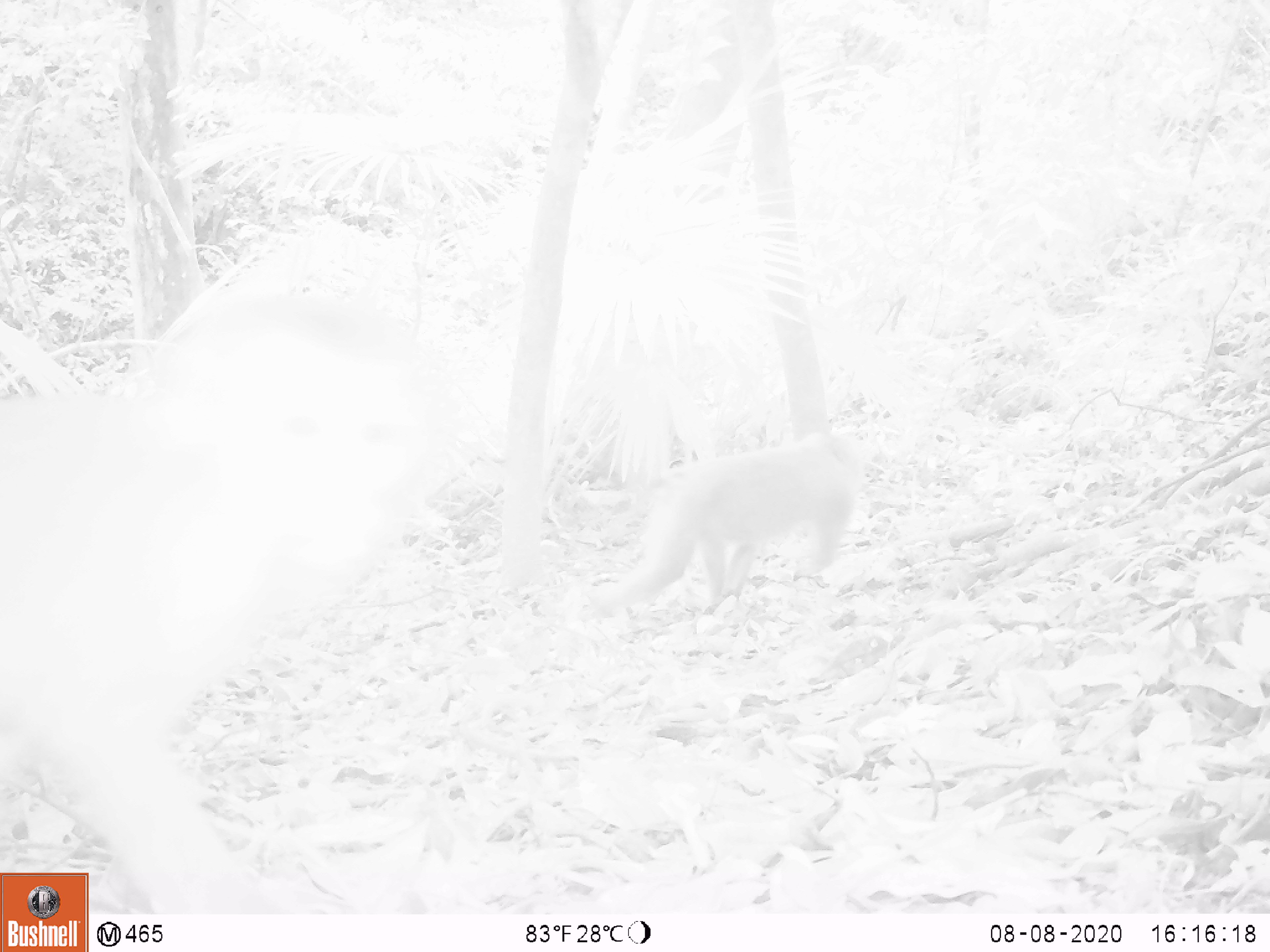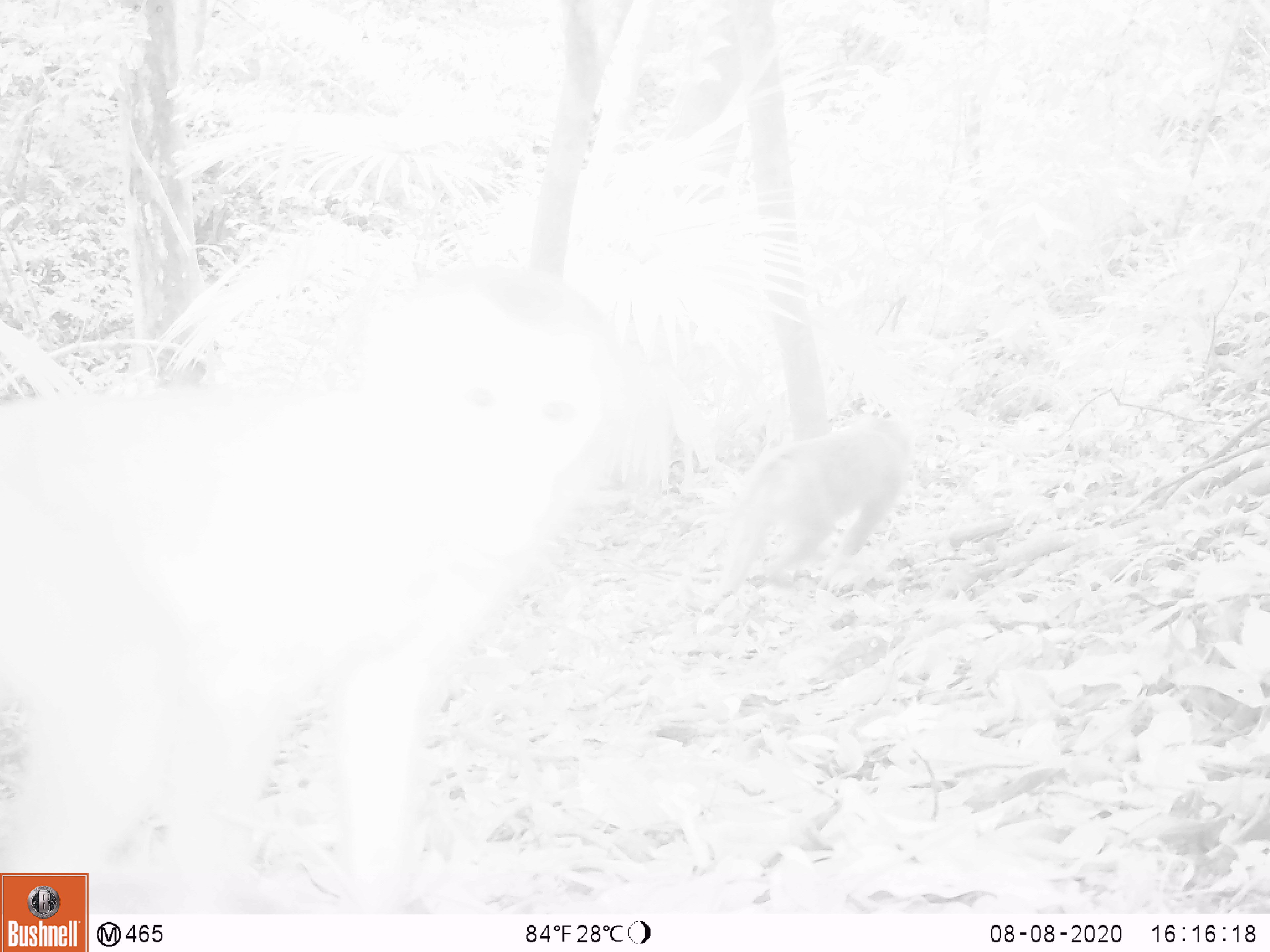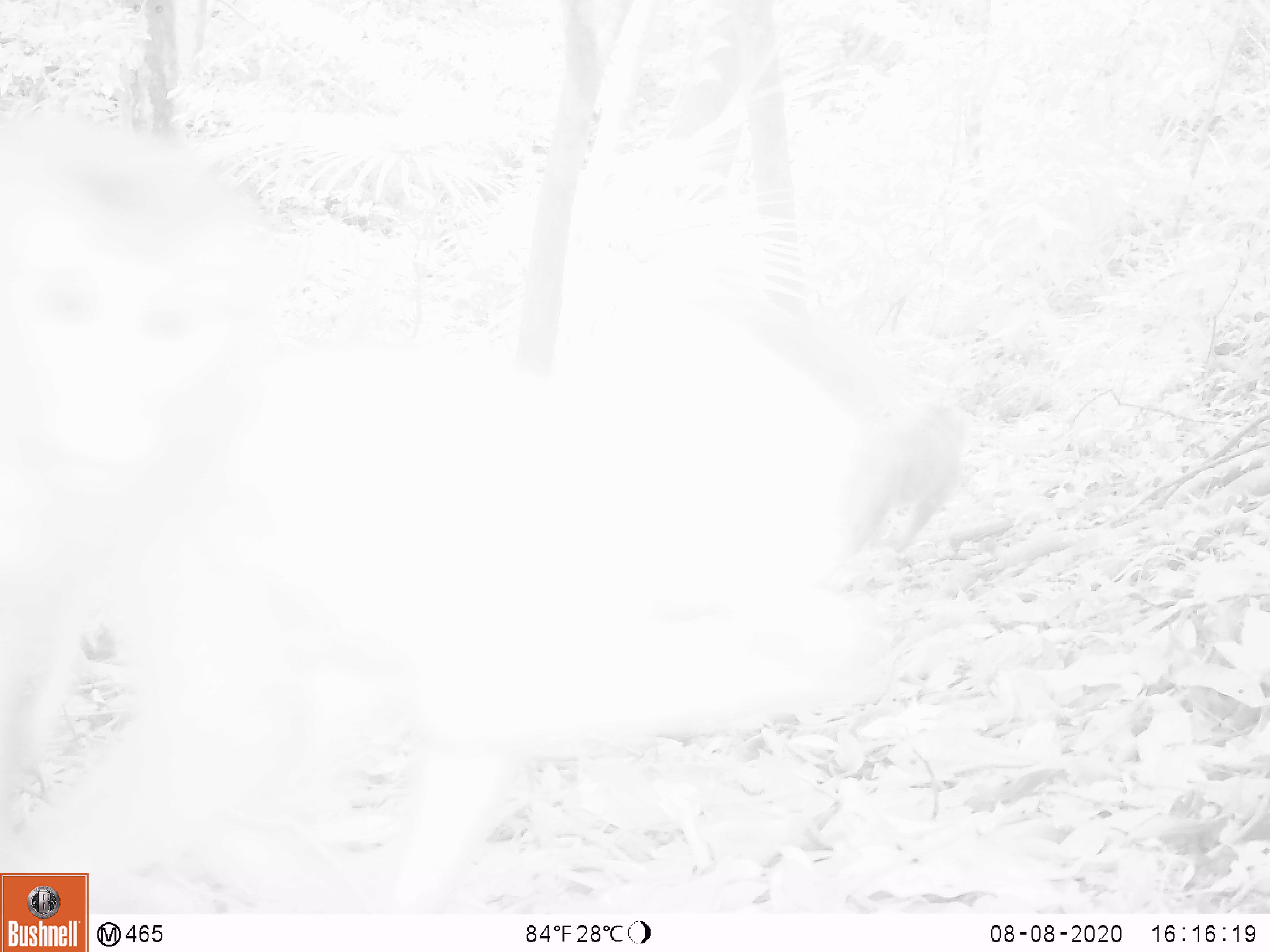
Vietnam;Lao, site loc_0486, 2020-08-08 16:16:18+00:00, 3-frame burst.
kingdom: Animalia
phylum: Chordata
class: Mammalia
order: Primates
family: Cercopithecidae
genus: Macaca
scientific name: Macaca nemestrina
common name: pig-tailed macaque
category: pig tailed macaque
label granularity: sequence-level